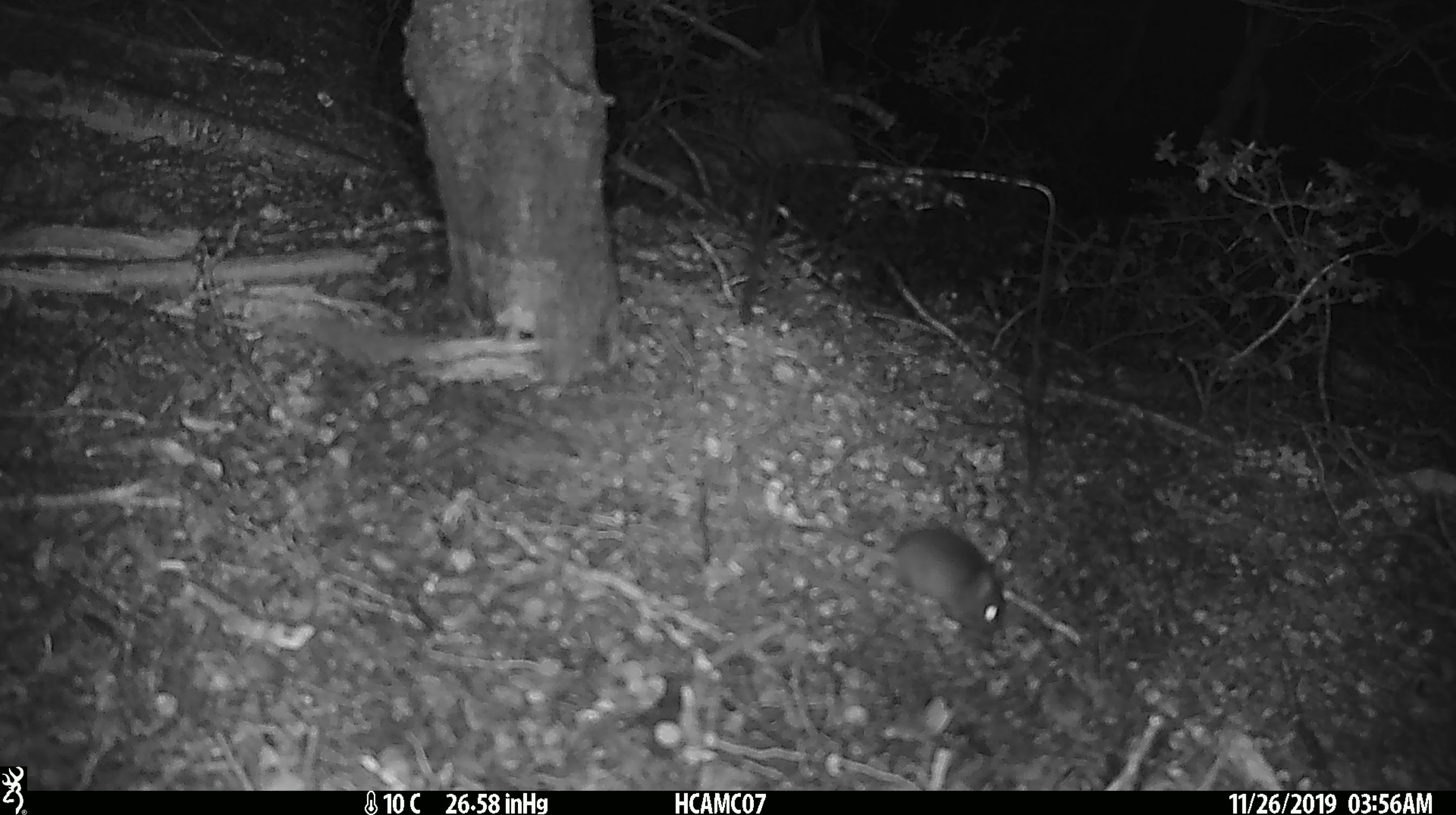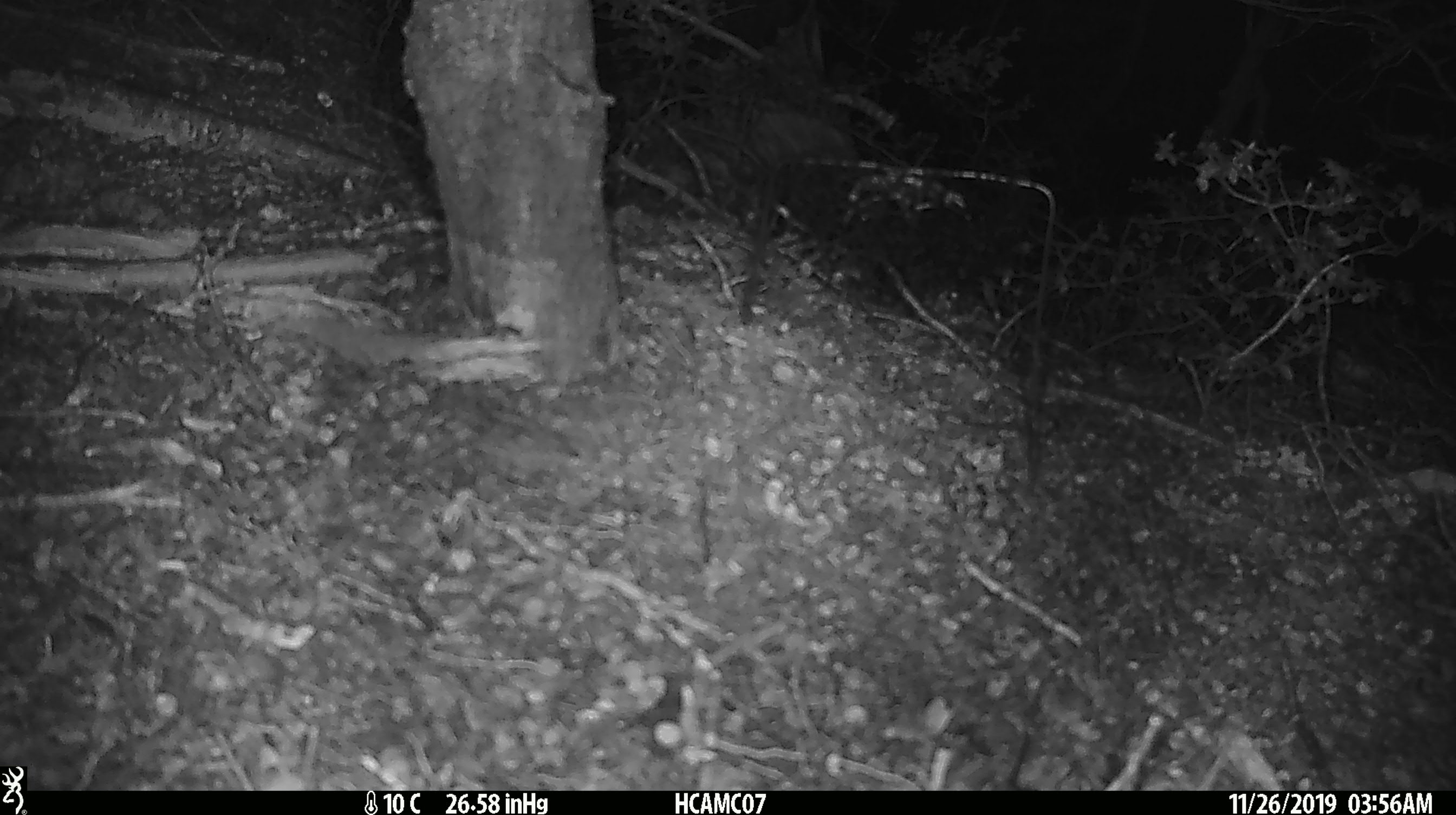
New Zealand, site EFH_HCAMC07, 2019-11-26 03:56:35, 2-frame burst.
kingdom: Animalia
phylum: Chordata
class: Mammalia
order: Rodentia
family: Muridae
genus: Mus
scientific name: Mus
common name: mouse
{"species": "mouse (Mus)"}